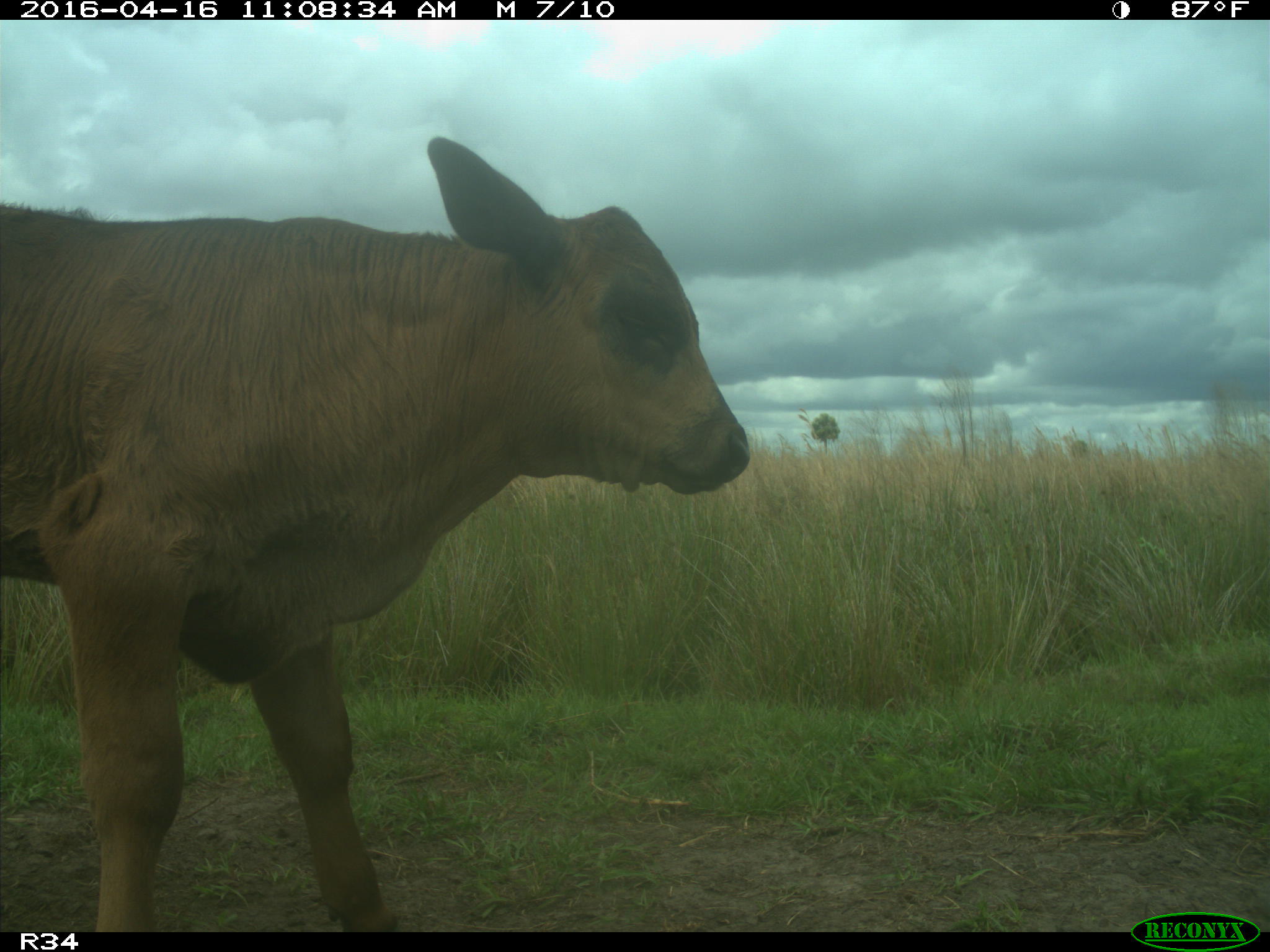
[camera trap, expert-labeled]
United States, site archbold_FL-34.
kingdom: Animalia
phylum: Chordata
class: Mammalia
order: Artiodactyla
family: Bovidae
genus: Bos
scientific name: Bos taurus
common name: domestic cow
Bos taurus (domestic cow).